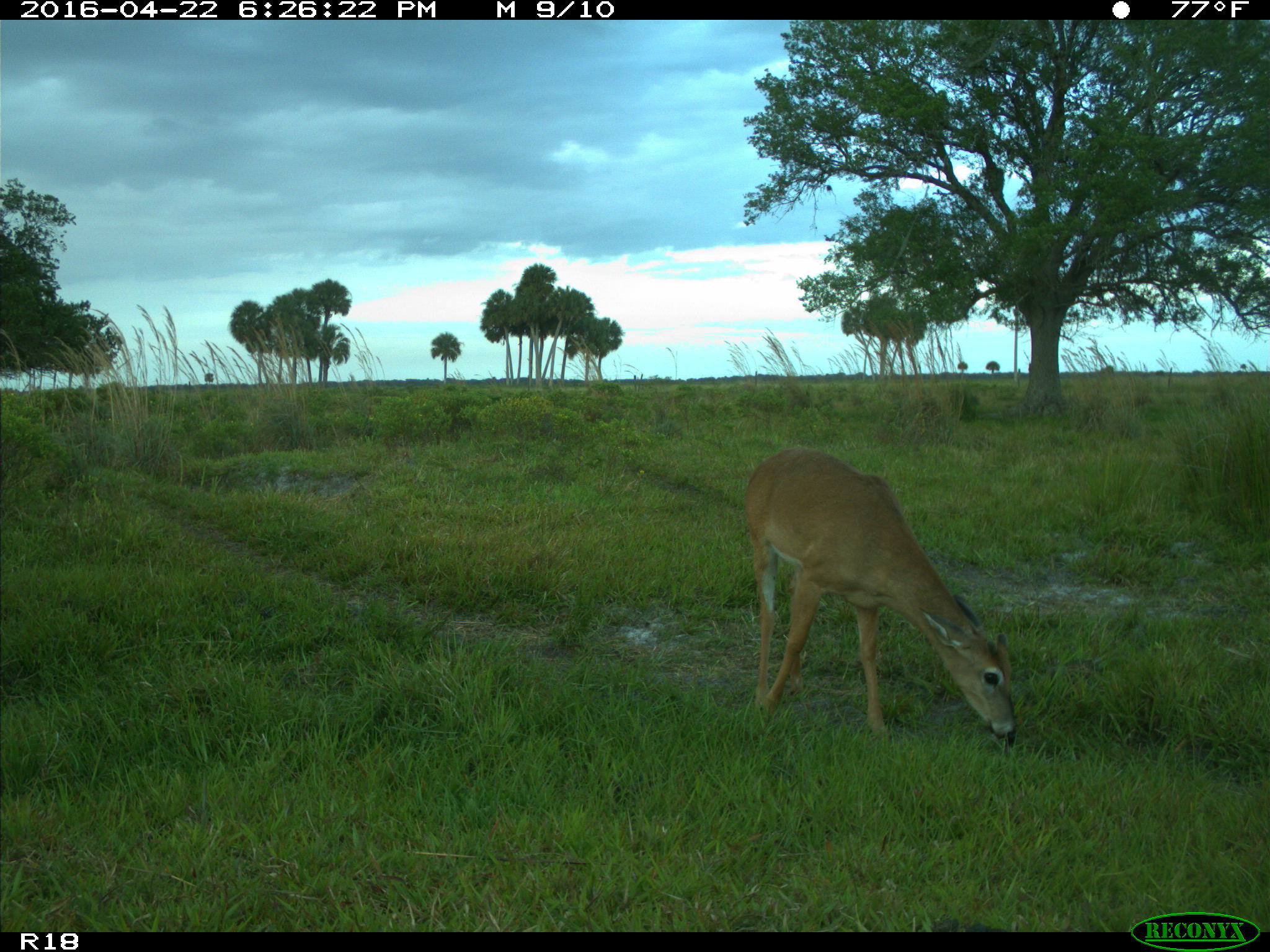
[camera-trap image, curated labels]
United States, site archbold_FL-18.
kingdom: Animalia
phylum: Chordata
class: Mammalia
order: Artiodactyla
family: Bovidae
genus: Bos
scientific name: Bos taurus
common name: domestic cow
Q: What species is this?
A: Bos taurus (domestic cow).